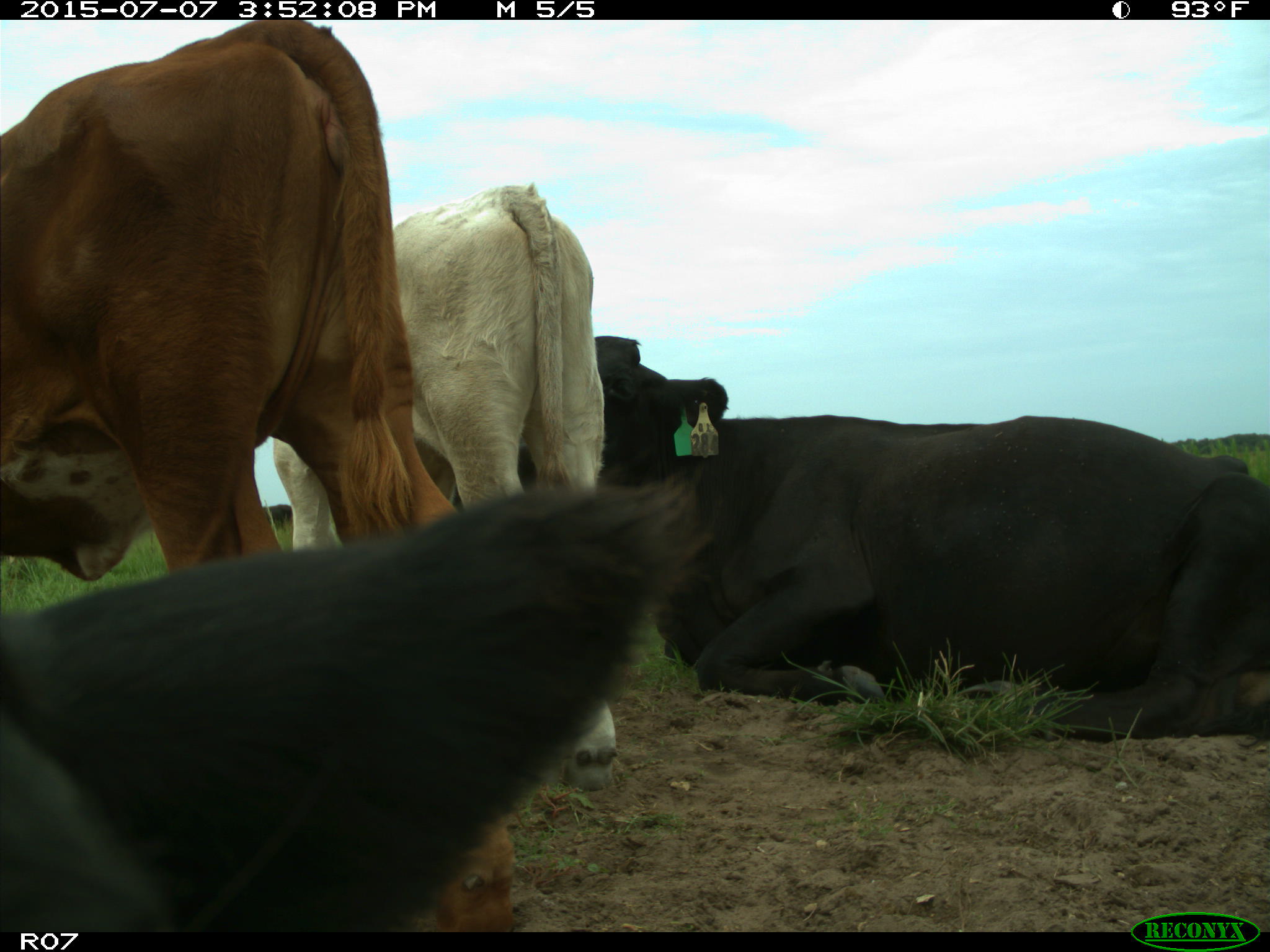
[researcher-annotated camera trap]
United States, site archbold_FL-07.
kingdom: Animalia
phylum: Chordata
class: Mammalia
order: Artiodactyla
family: Bovidae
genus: Bos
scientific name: Bos taurus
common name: domestic cow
Bos taurus (domestic cow).